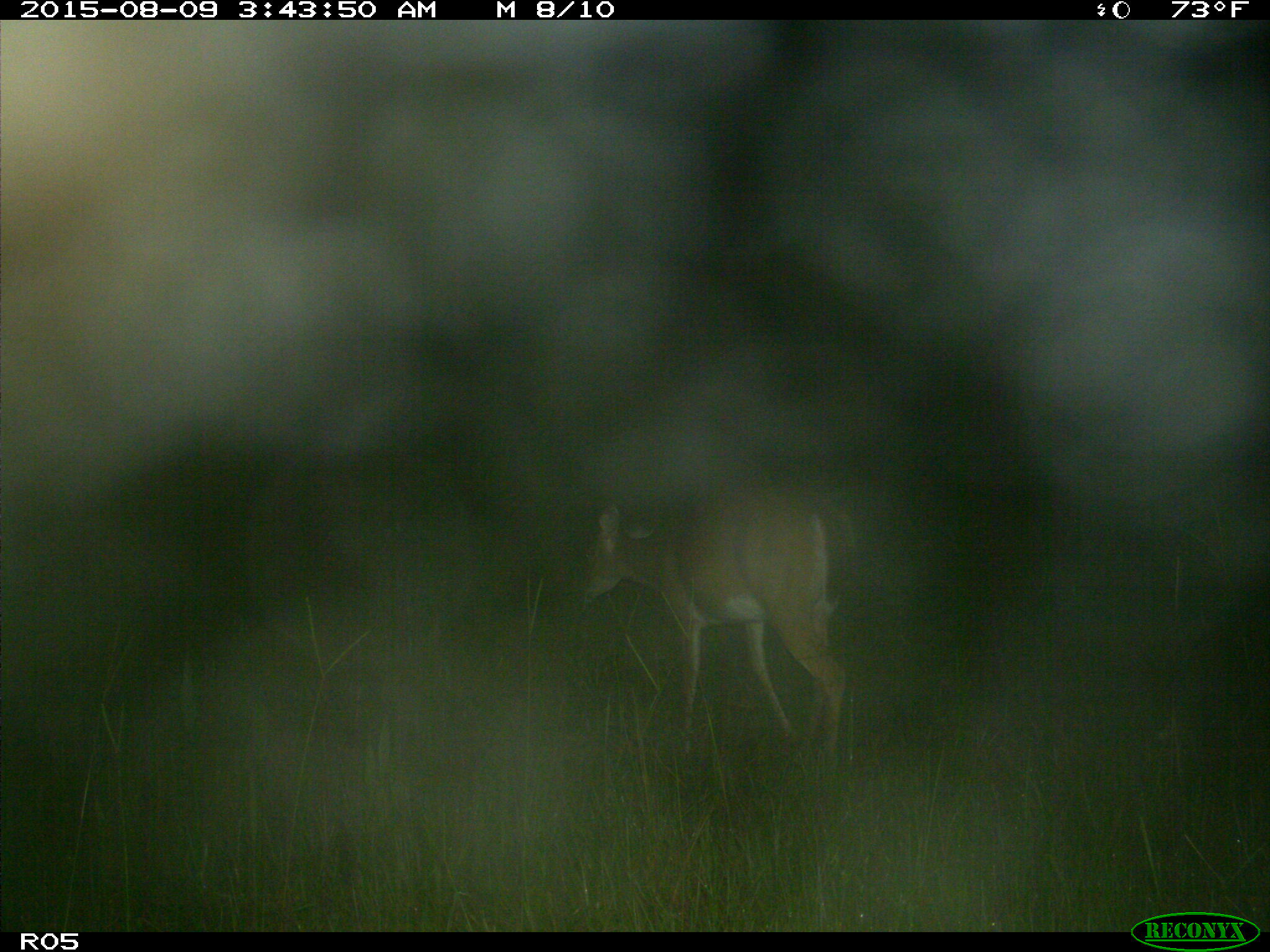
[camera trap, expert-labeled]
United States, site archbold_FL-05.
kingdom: Animalia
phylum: Chordata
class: Mammalia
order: Artiodactyla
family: Cervidae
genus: Odocoileus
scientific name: Odocoileus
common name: deer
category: unidentified deer